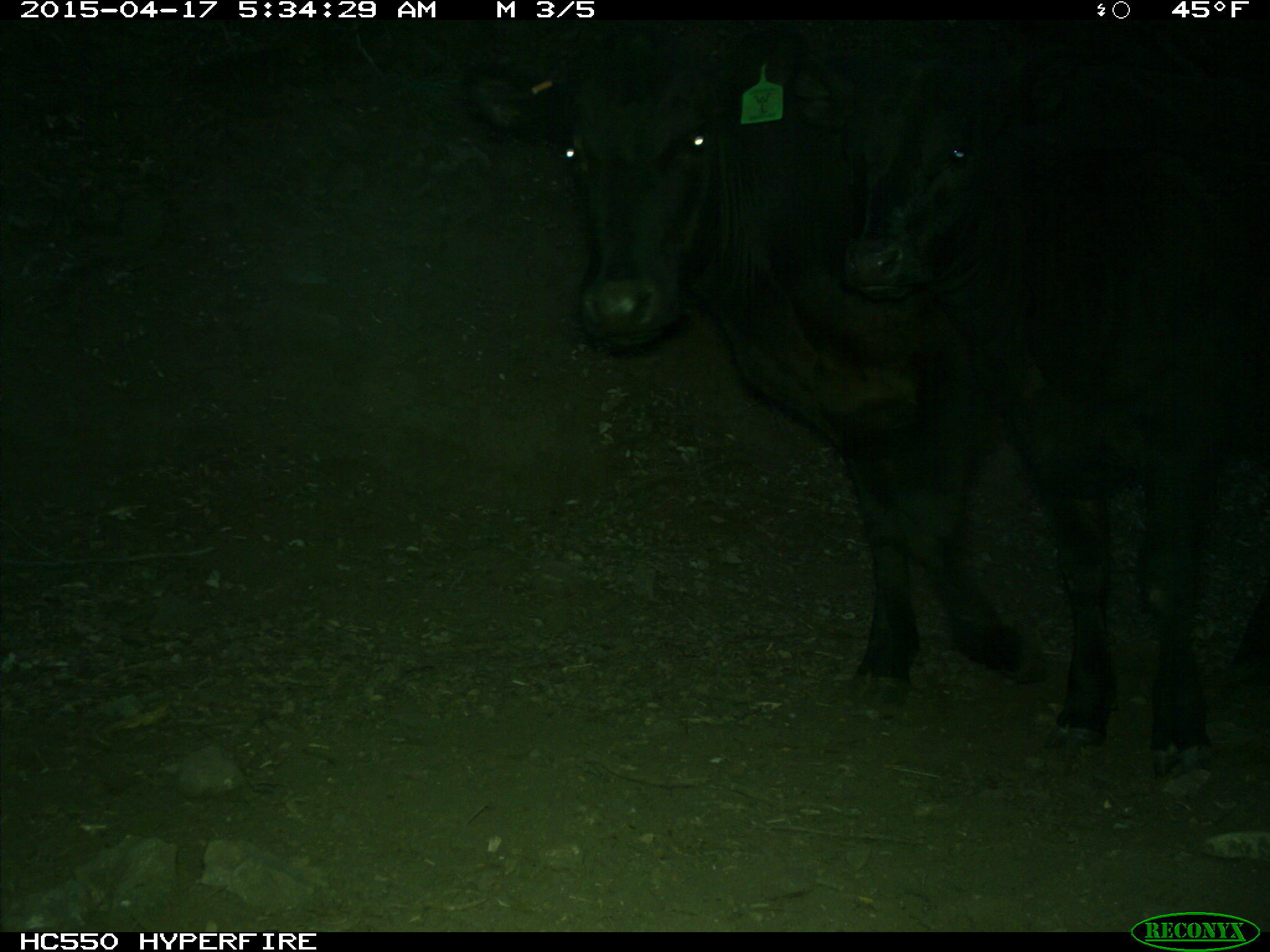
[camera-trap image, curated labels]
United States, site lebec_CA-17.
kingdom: Animalia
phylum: Chordata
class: Mammalia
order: Artiodactyla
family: Bovidae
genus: Bos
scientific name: Bos taurus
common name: domestic cow